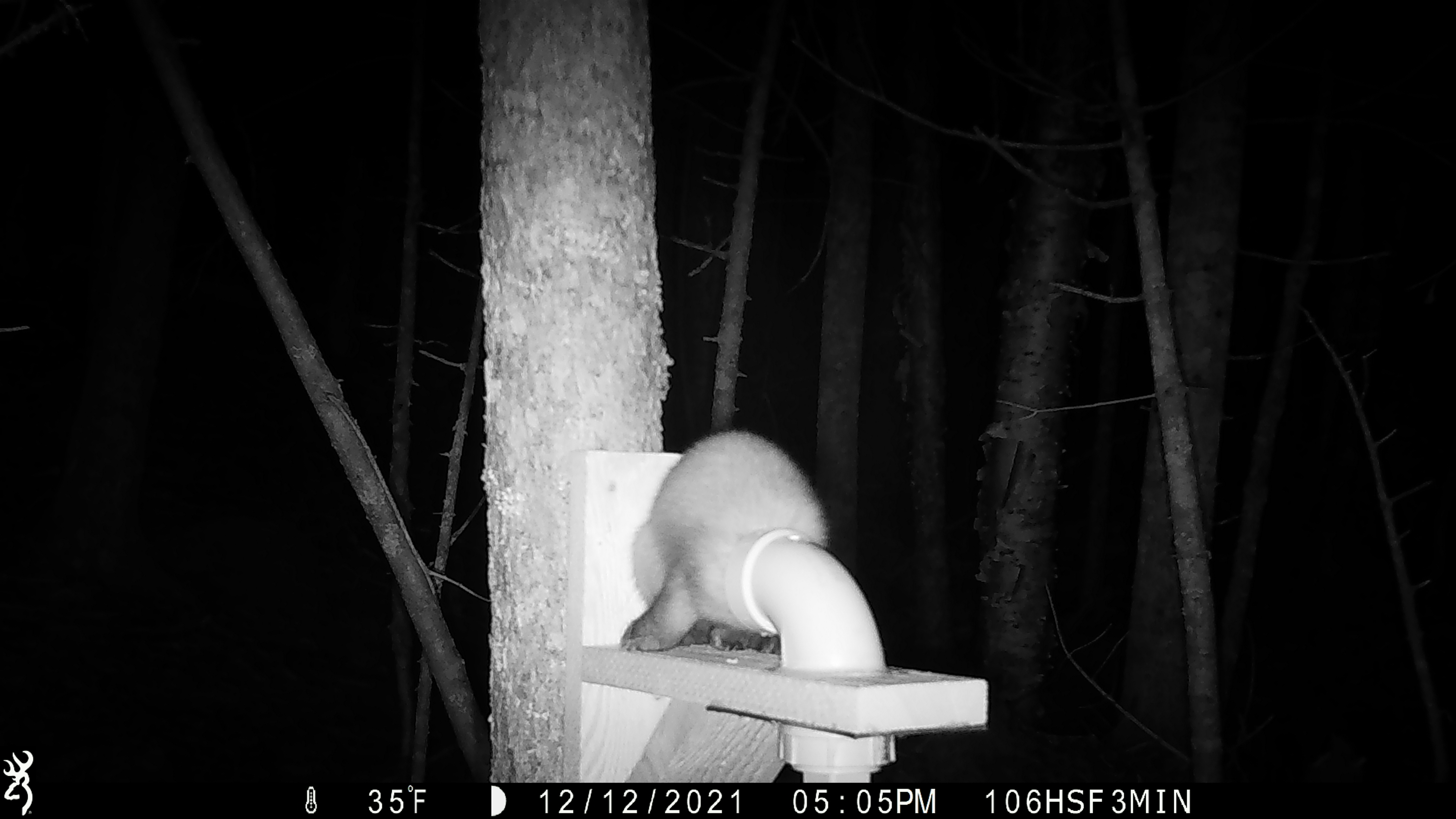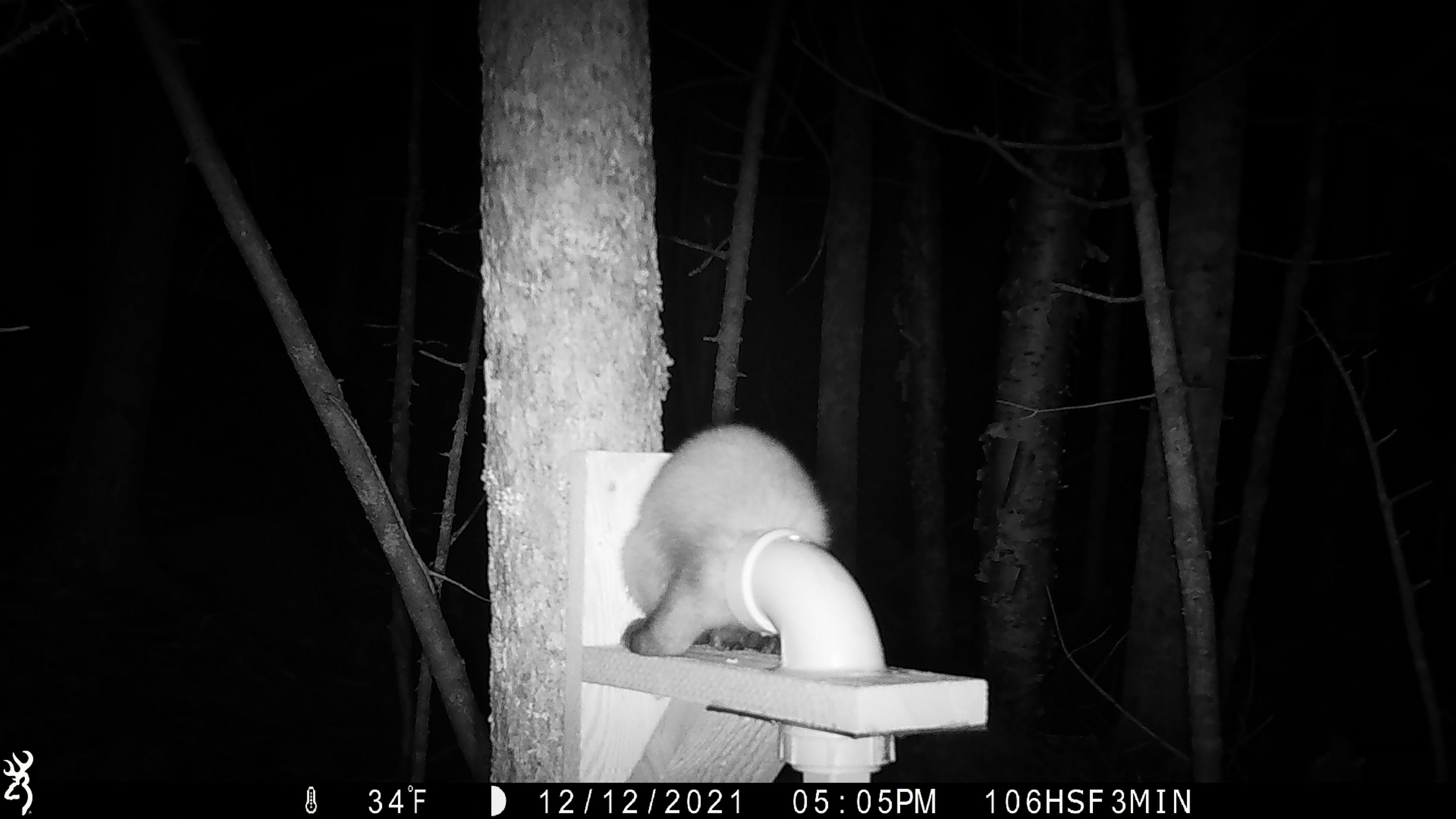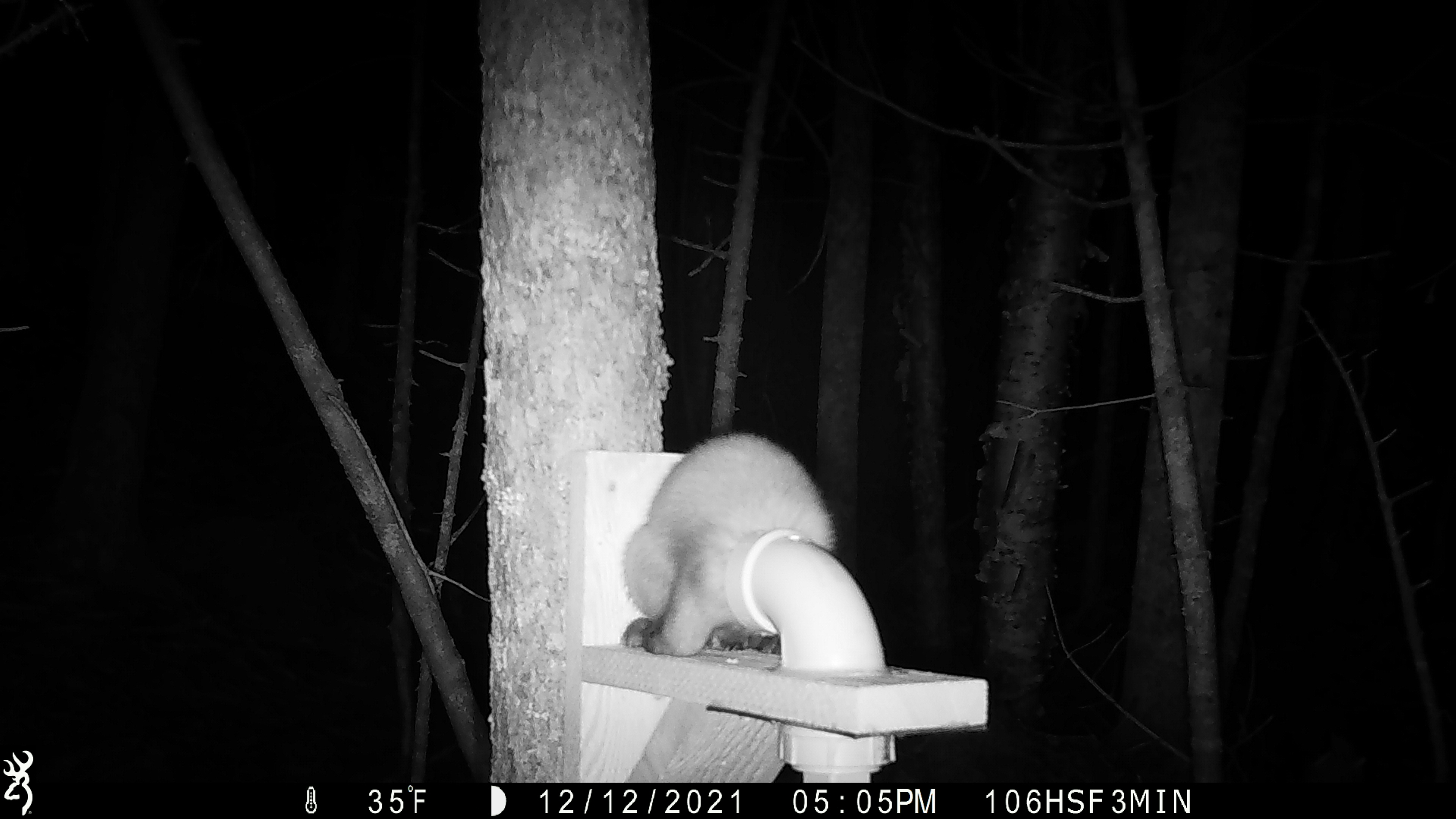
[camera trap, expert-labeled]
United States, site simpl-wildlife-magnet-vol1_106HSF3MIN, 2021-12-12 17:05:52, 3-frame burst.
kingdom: Animalia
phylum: Chordata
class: Mammalia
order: Carnivora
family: Mustelidae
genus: Martes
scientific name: Martes americana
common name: american marten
American marten (Martes americana).